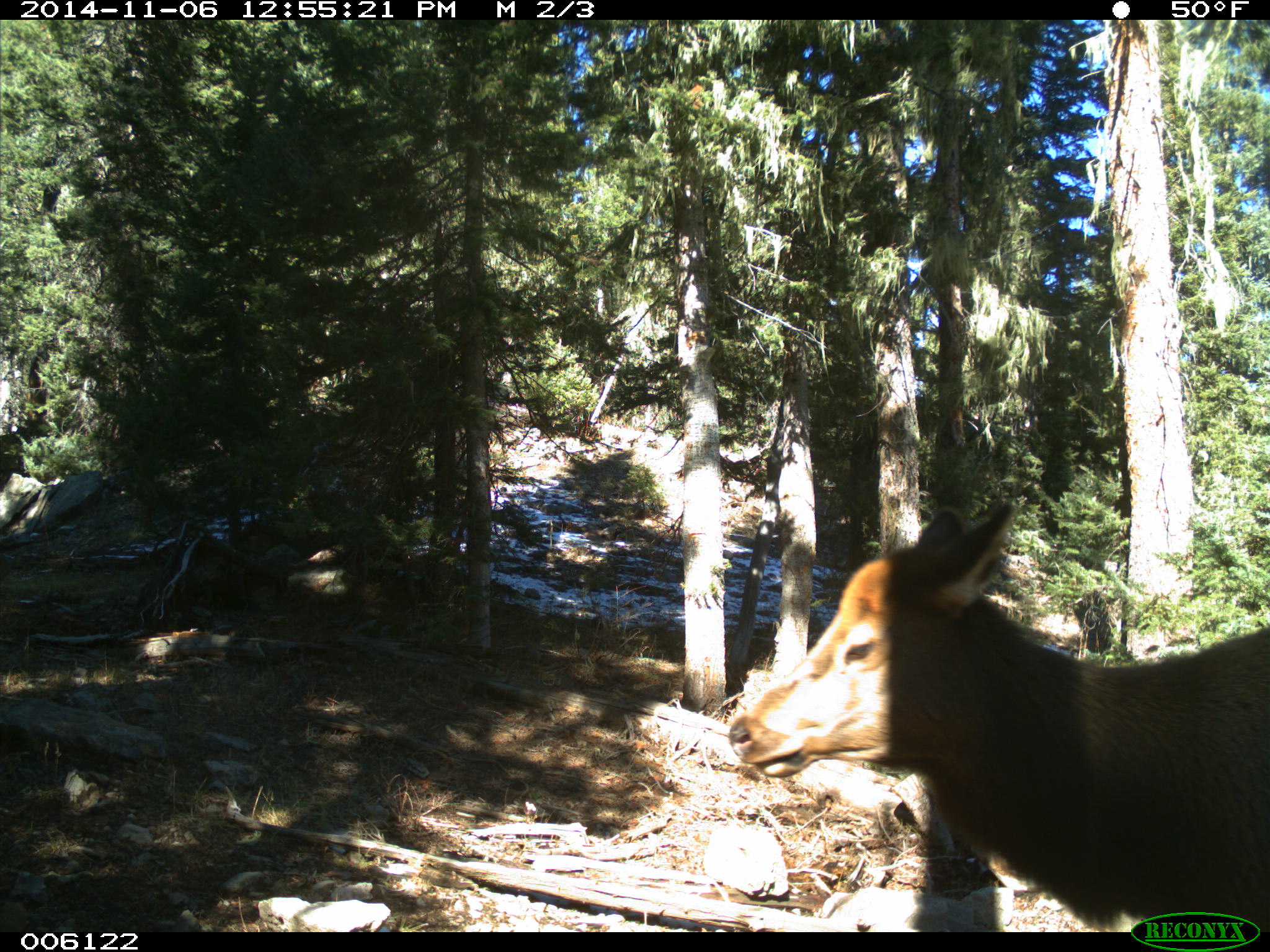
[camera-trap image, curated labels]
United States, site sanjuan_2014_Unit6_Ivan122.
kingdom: Animalia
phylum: Chordata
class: Mammalia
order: Artiodactyla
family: Cervidae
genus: Cervus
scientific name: Cervus elaphus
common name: red deer